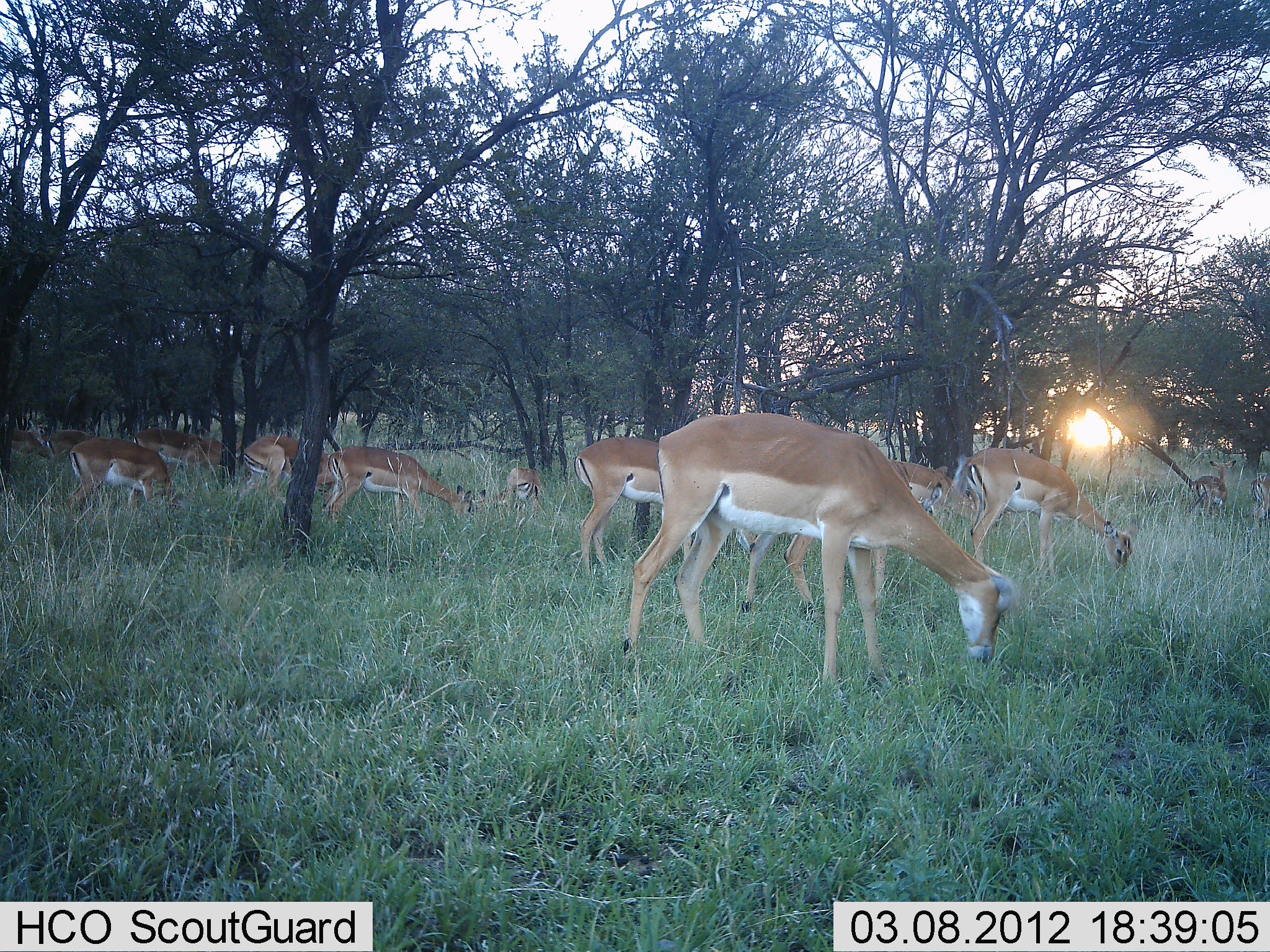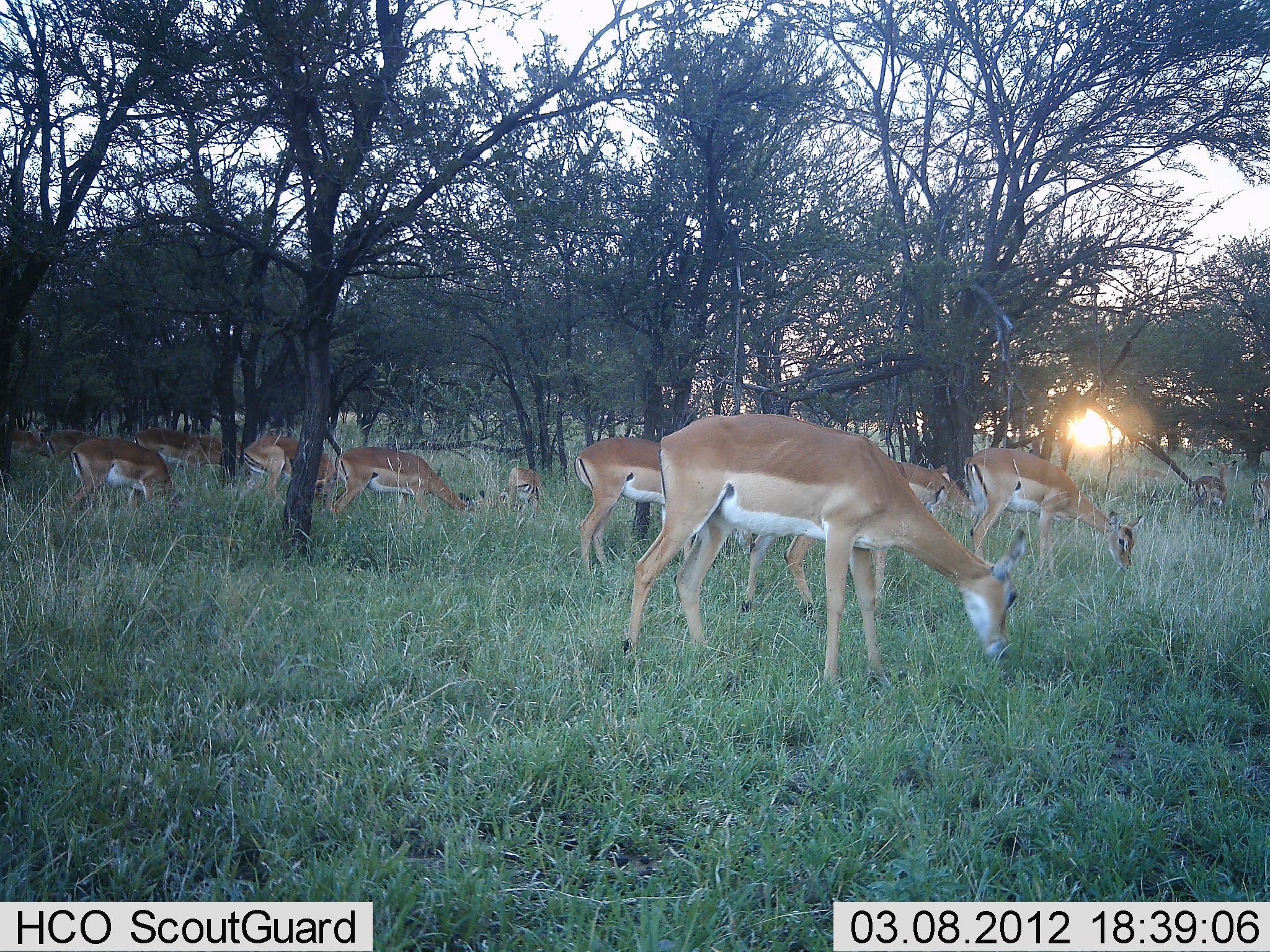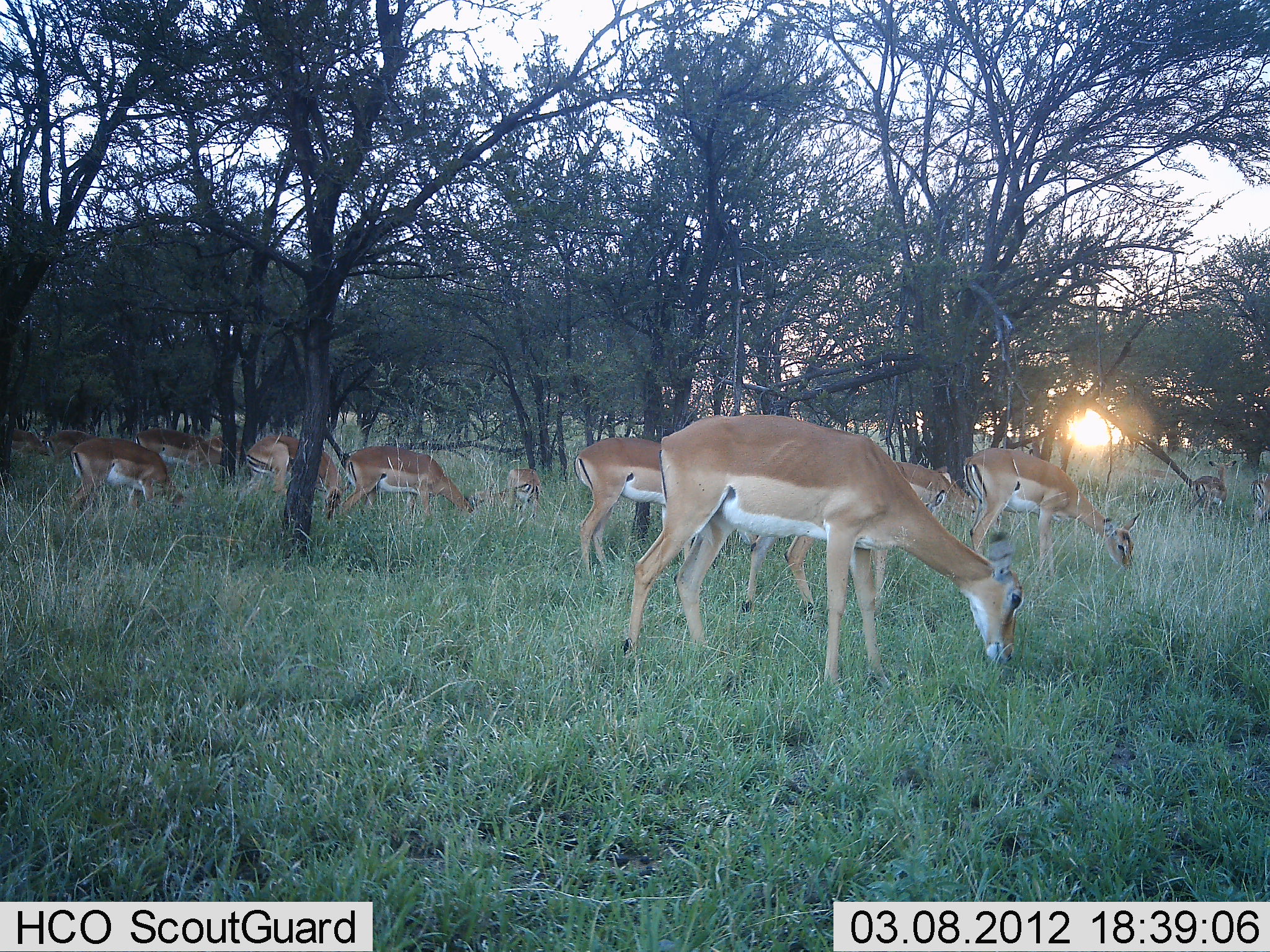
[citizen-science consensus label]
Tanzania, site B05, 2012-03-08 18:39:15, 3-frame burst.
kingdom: Animalia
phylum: Chordata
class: Mammalia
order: Artiodactyla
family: Bovidae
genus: Nanger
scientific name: Nanger granti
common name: grant's gazelle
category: gazellegrants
Gazellegrants (grant's gazelle) (Nanger granti), count 11-50. Behavior (volunteer vote fractions): standing 17%, resting 0%, moving 8%, interacting 0%. Young present (vote fraction): 8%. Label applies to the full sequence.